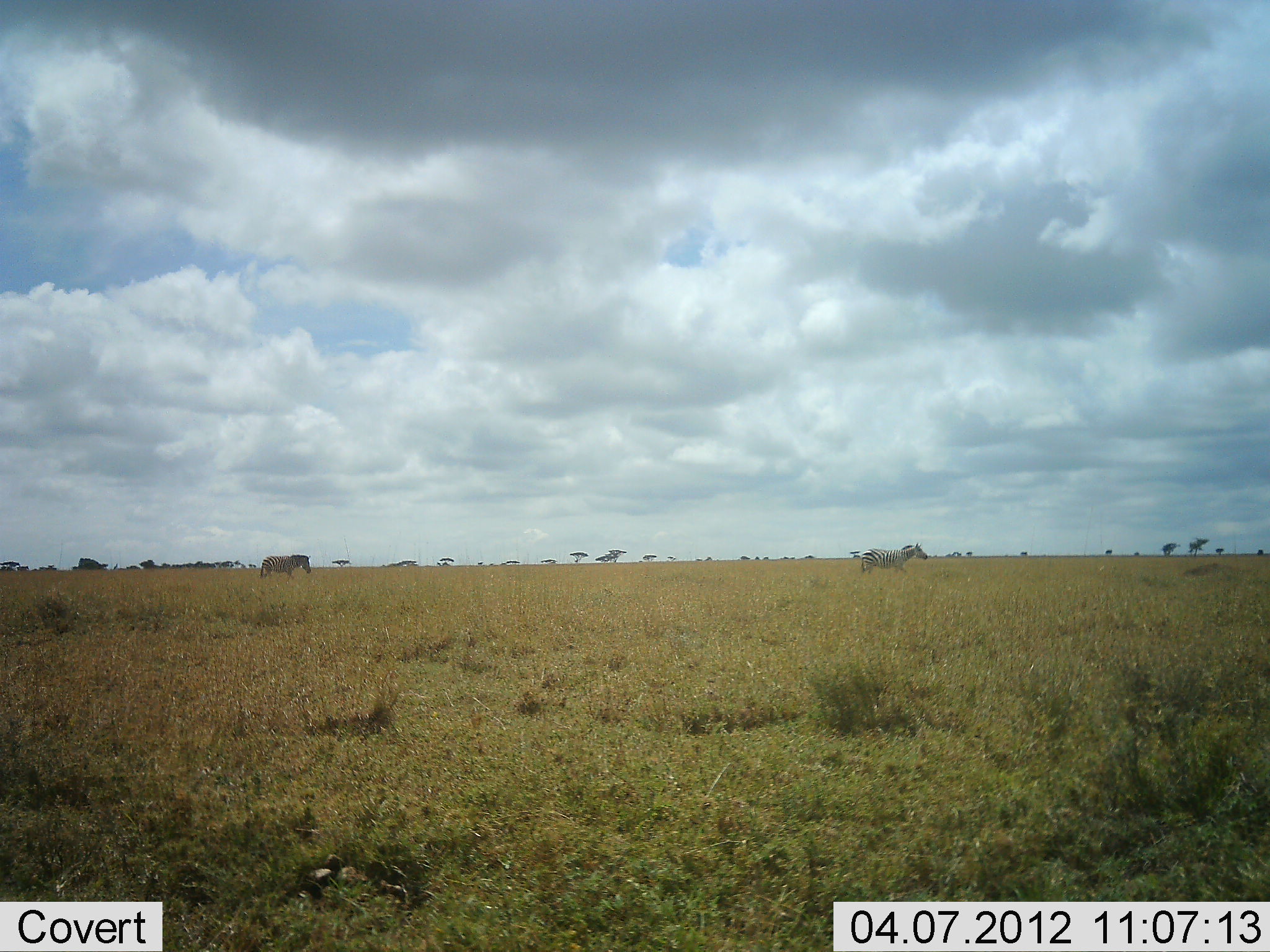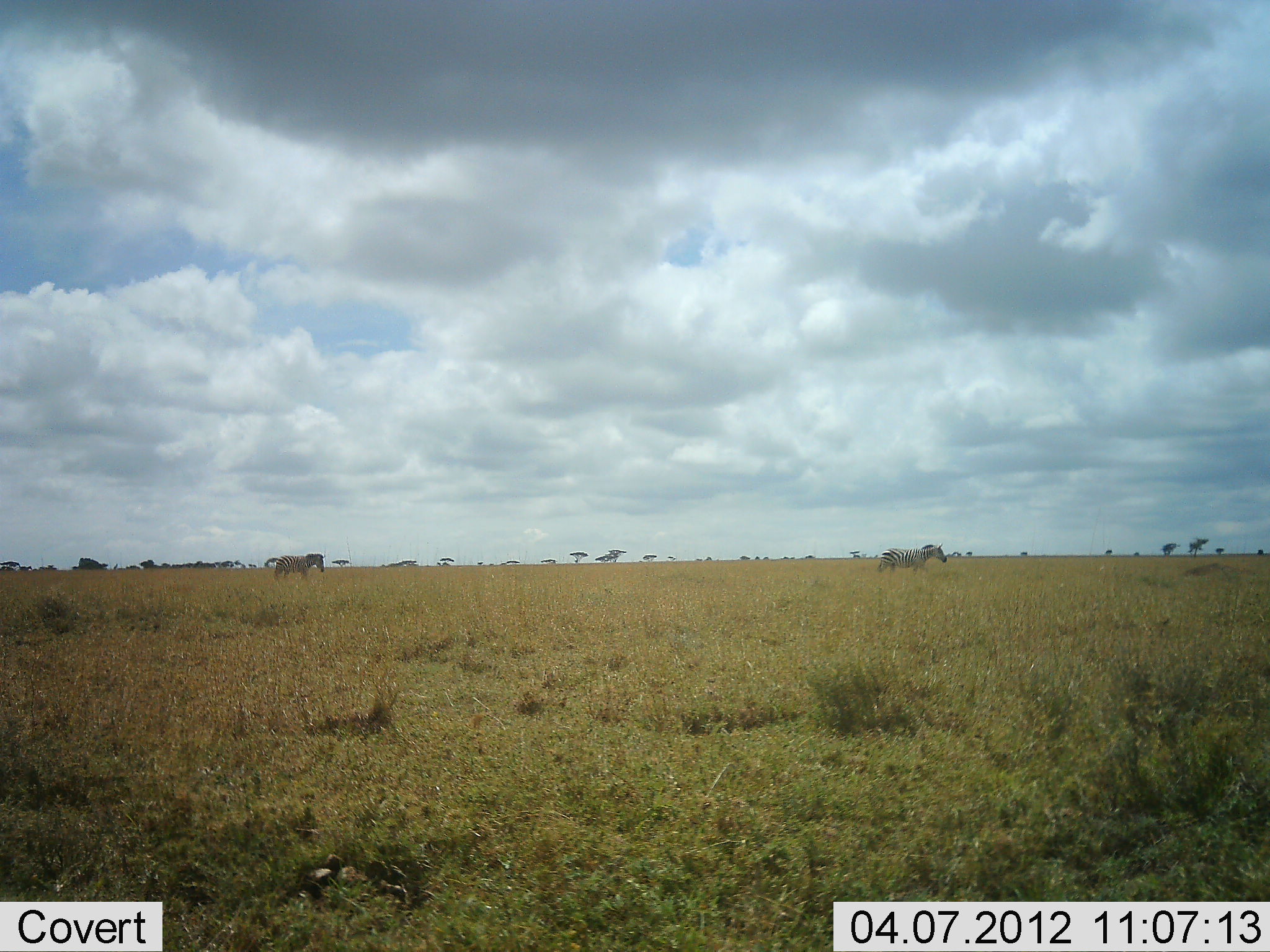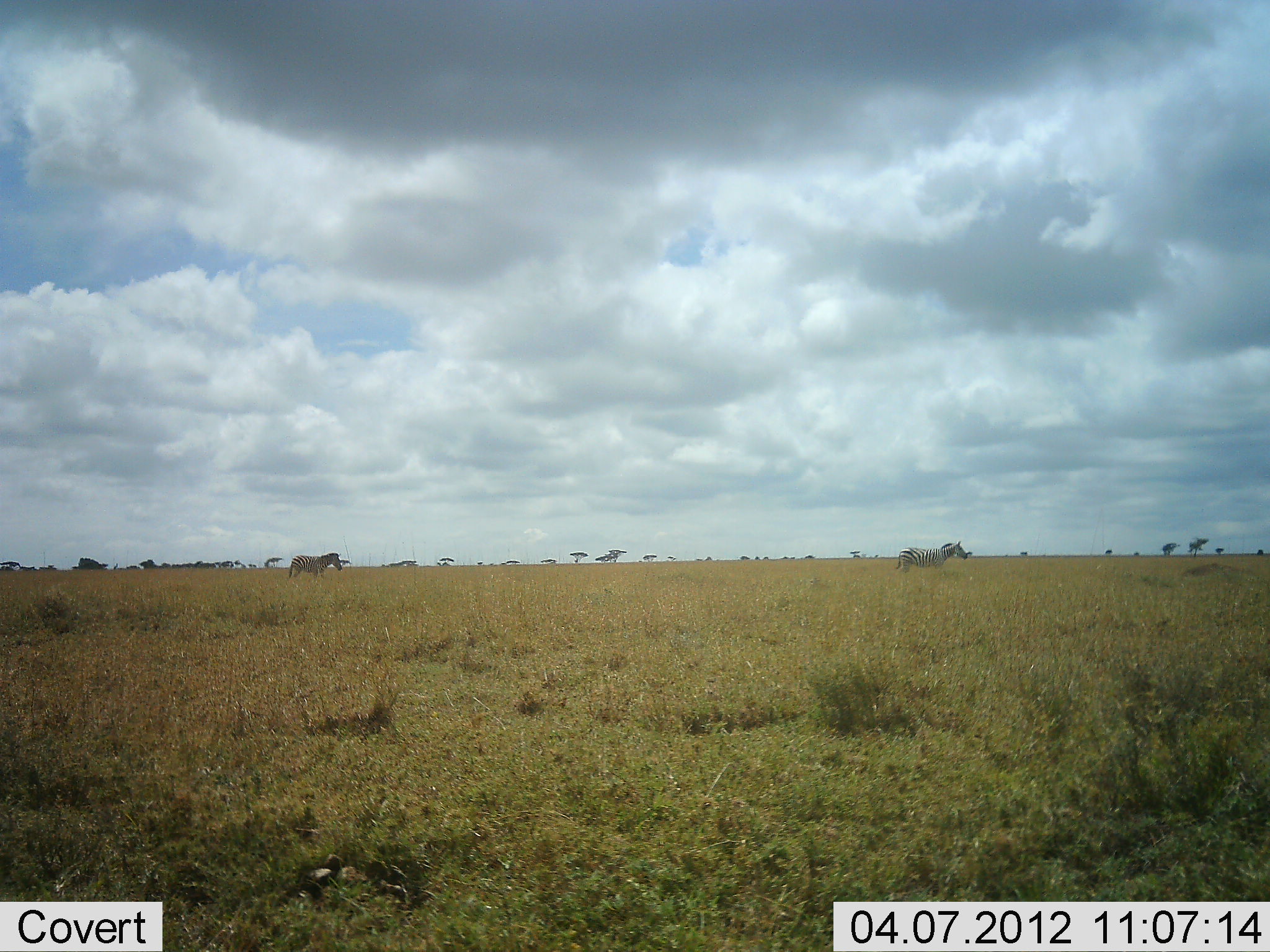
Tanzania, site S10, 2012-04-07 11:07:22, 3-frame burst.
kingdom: Animalia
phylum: Chordata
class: Mammalia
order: Perissodactyla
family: Equidae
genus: Equus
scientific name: Equus quagga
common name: plains zebra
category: zebra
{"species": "zebra (plains zebra) (Equus quagga)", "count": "2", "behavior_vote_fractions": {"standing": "0%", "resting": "0%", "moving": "100%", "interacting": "0%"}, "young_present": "0%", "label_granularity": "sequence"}